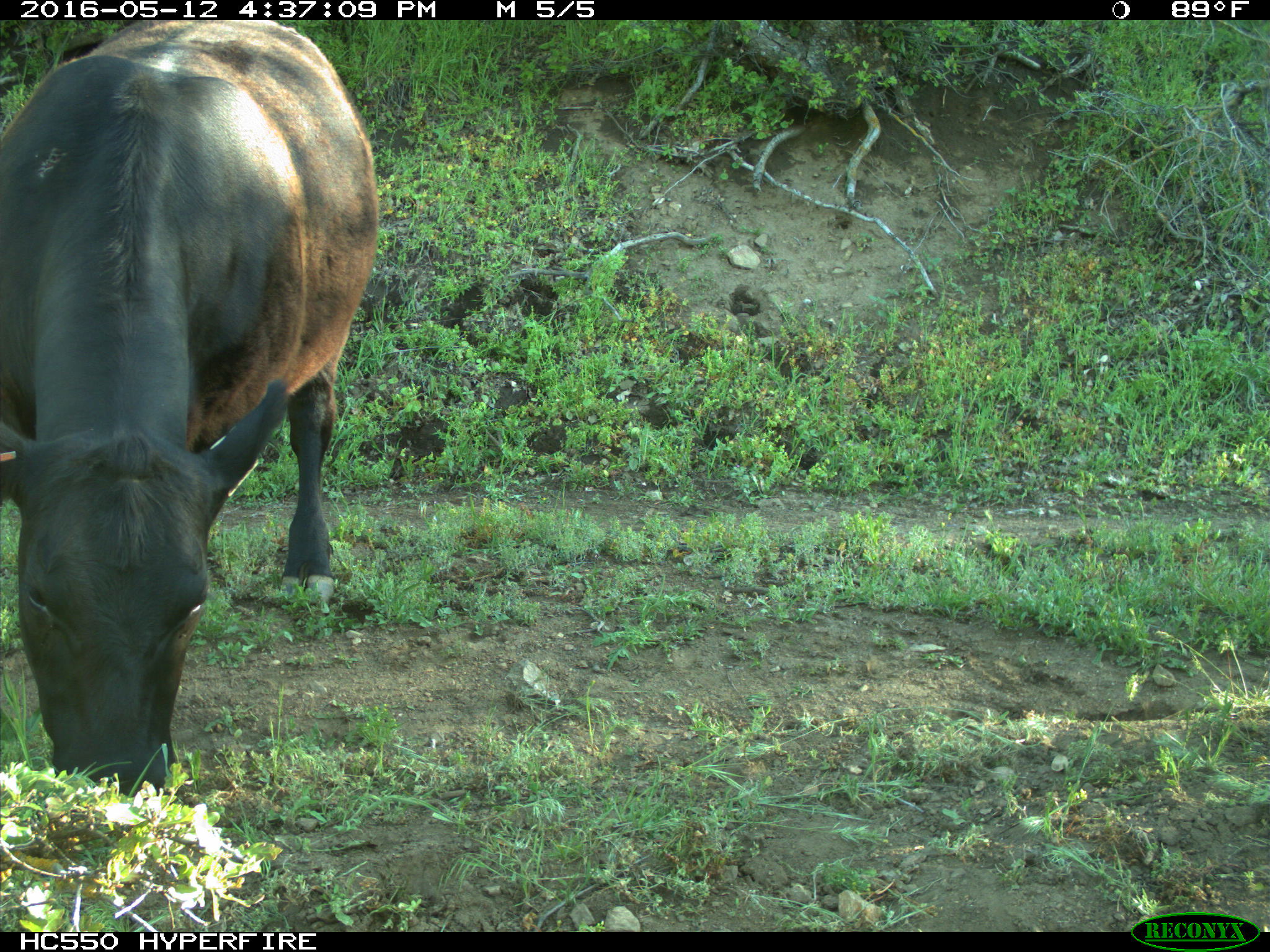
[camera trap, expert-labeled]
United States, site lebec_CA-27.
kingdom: Animalia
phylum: Chordata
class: Mammalia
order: Artiodactyla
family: Bovidae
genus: Bos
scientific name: Bos taurus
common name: domestic cow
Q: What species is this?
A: Bos taurus (domestic cow).